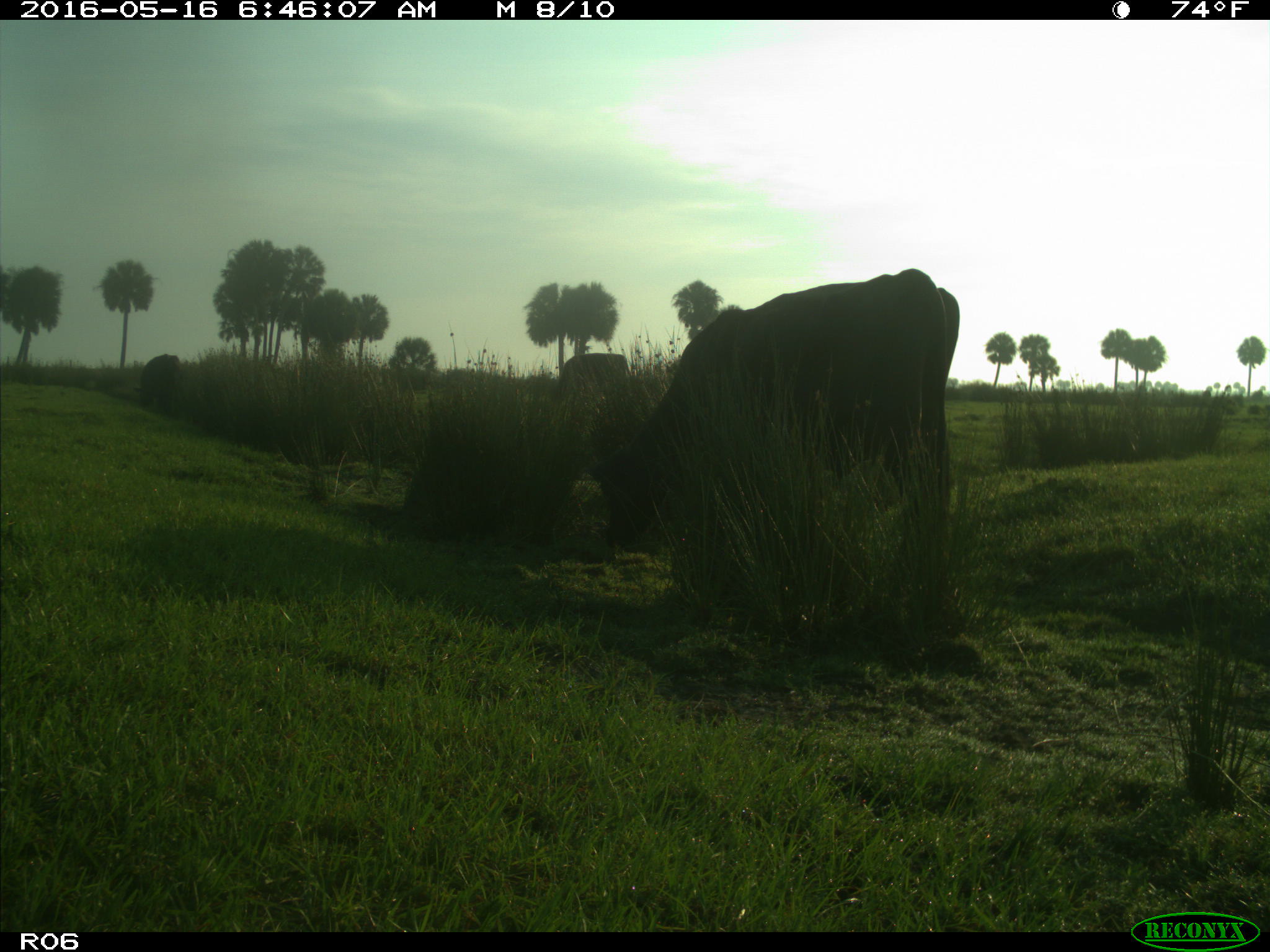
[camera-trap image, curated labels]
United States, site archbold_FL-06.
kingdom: Animalia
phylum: Chordata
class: Mammalia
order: Artiodactyla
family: Bovidae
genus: Bos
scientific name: Bos taurus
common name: domestic cow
Bos taurus (domestic cow).